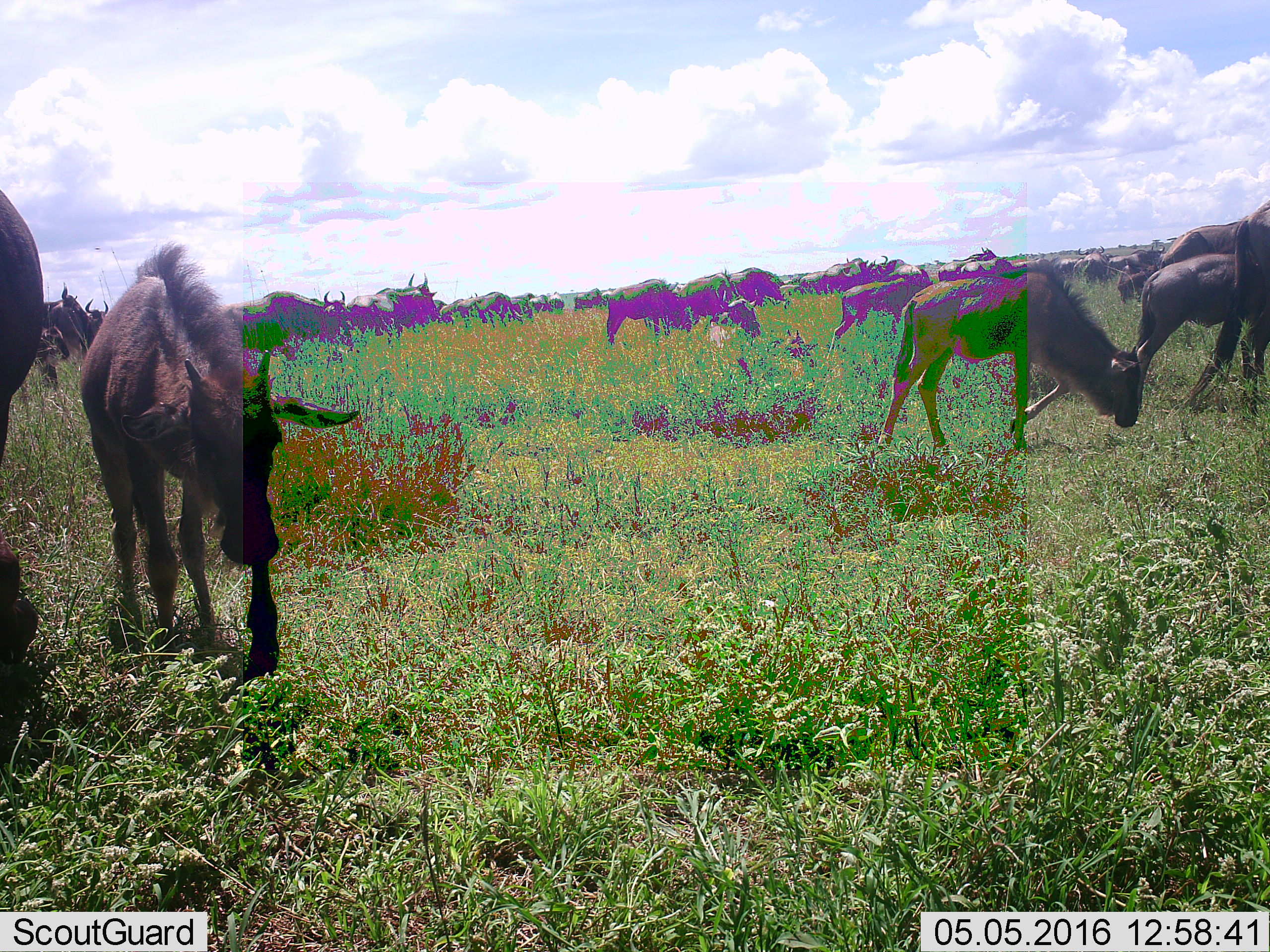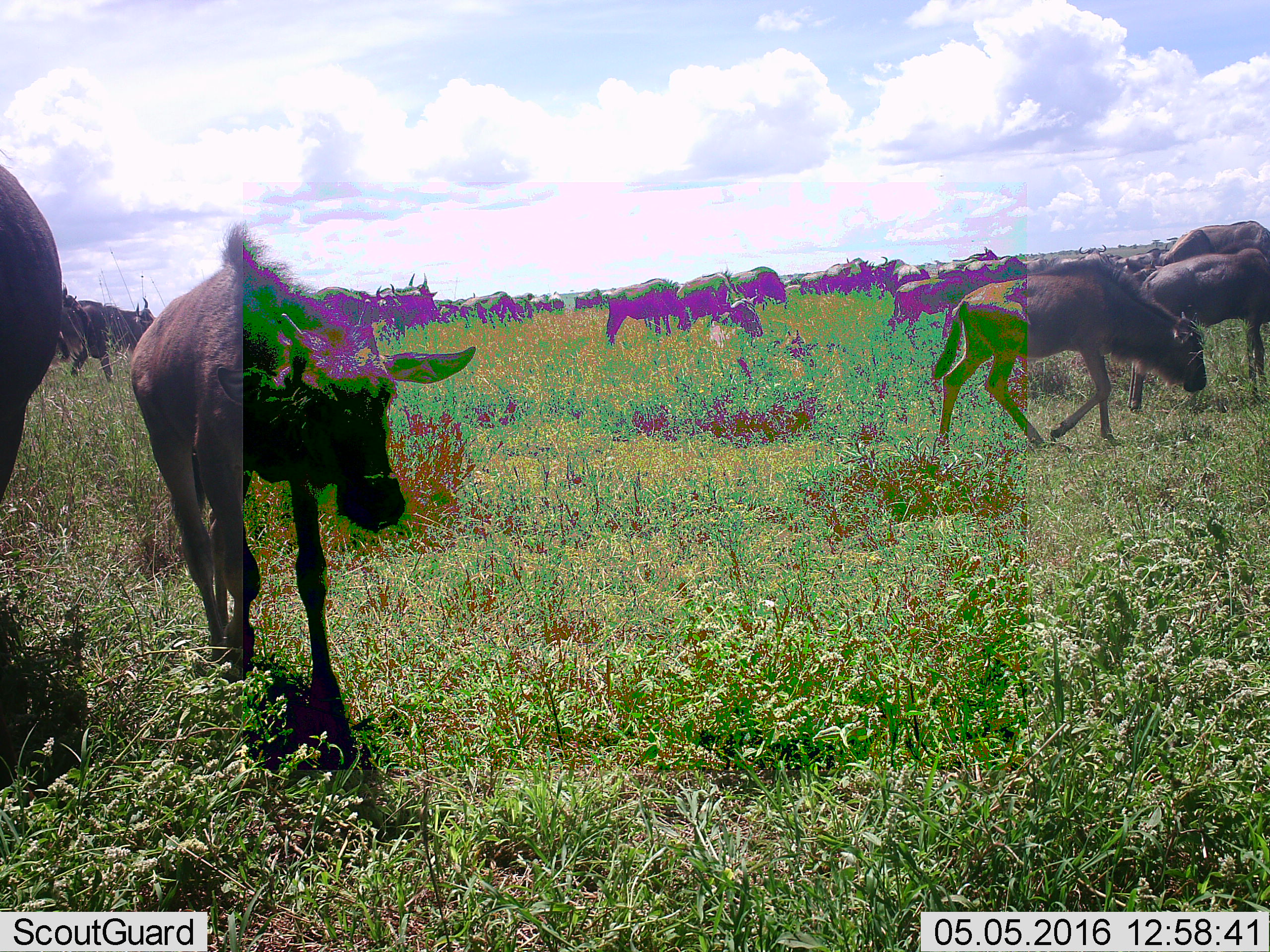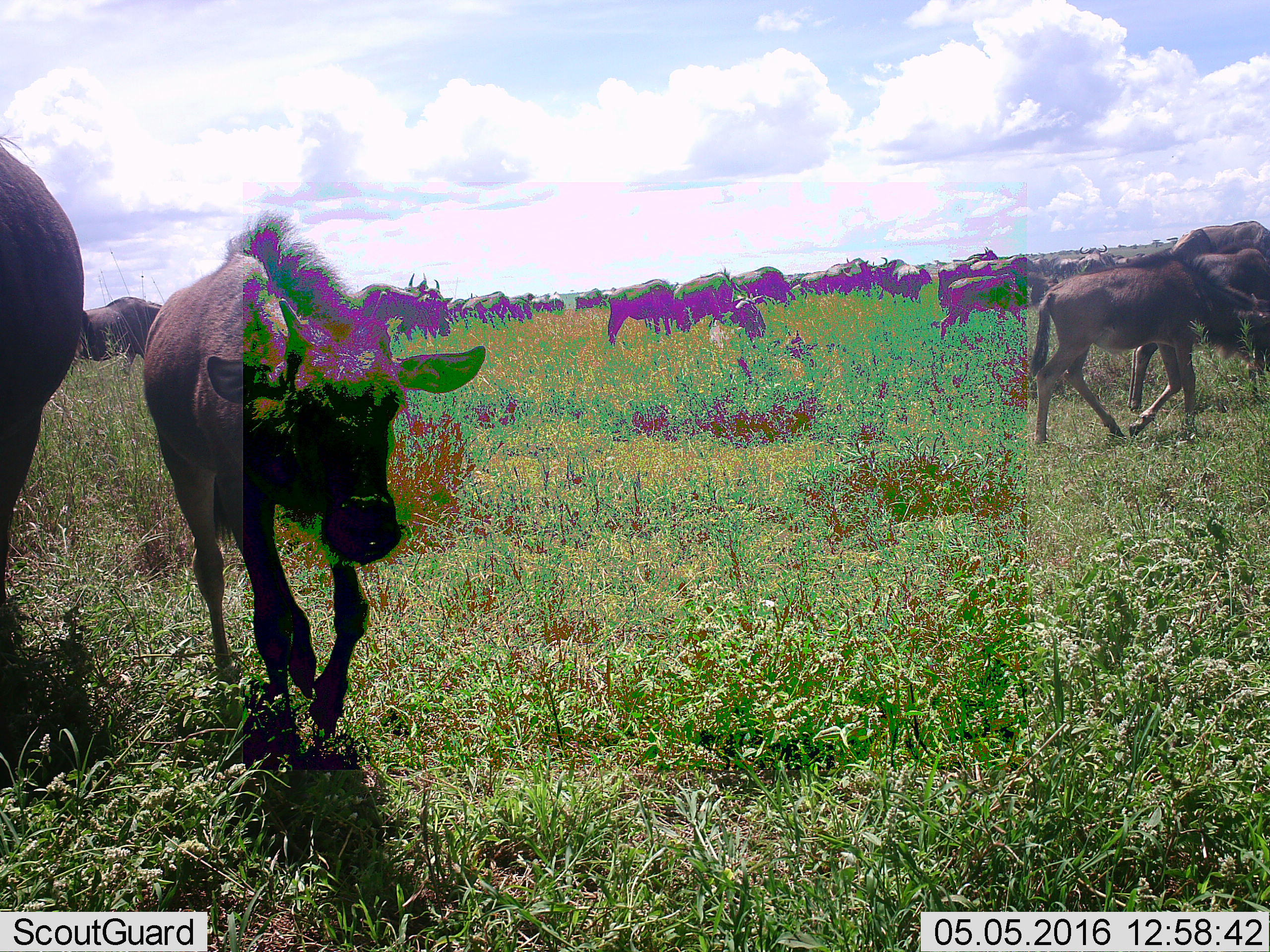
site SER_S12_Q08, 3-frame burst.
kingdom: Animalia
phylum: Chordata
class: Mammalia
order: Artiodactyla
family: Bovidae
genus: Connochaetes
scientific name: Connochaetes taurinus taurinus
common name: blue wildebeest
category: wildebeestblue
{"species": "wildebeestblue (blue wildebeest) (Connochaetes taurinus taurinus)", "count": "51+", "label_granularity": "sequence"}